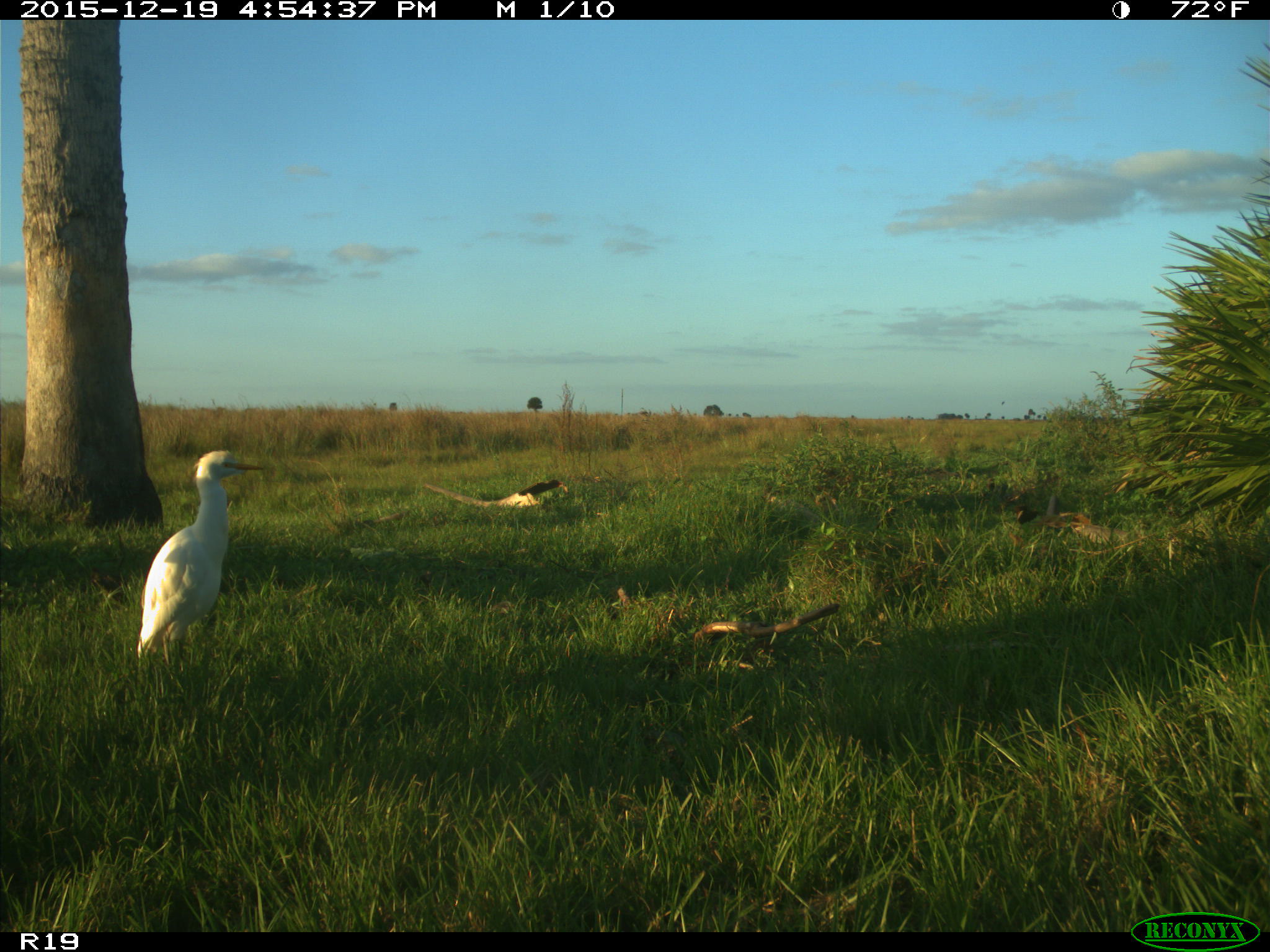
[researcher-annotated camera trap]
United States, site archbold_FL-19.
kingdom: Animalia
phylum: Chordata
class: Aves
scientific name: Aves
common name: birds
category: unidentified bird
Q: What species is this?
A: Unidentified bird (birds) (Aves).